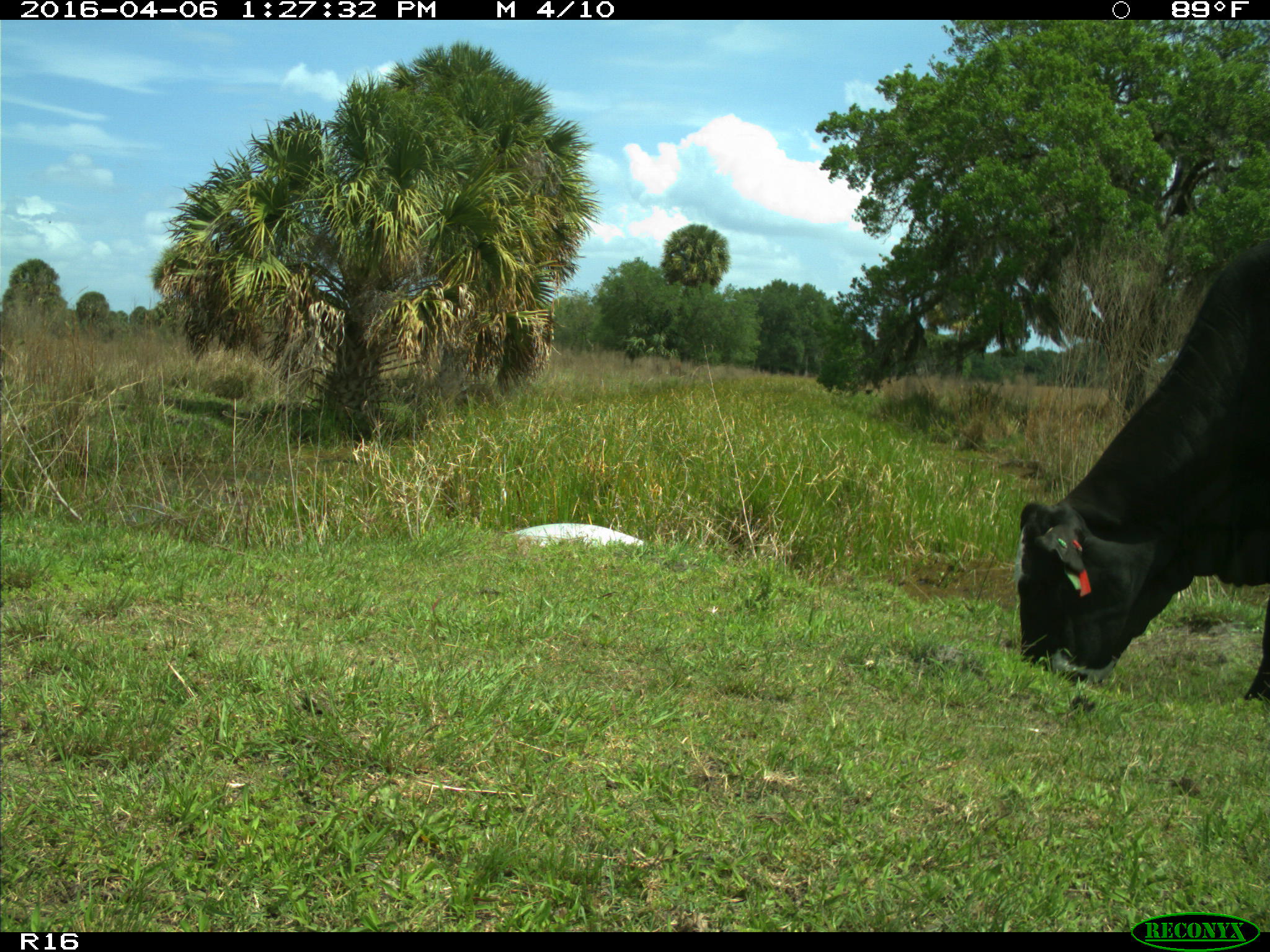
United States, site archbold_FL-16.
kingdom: Animalia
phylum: Chordata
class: Mammalia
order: Artiodactyla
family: Bovidae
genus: Bos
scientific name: Bos taurus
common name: domestic cow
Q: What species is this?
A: Bos taurus (domestic cow).